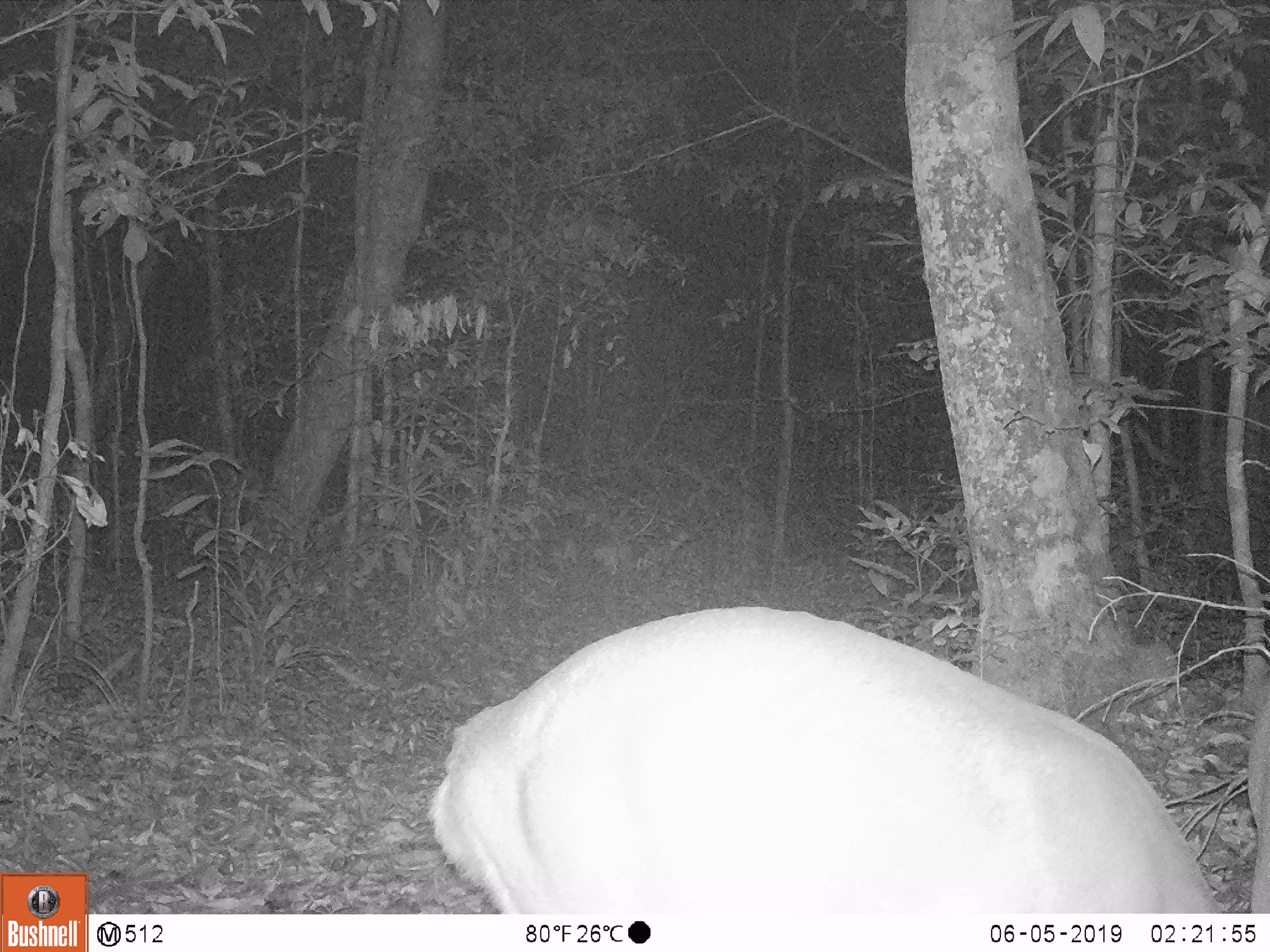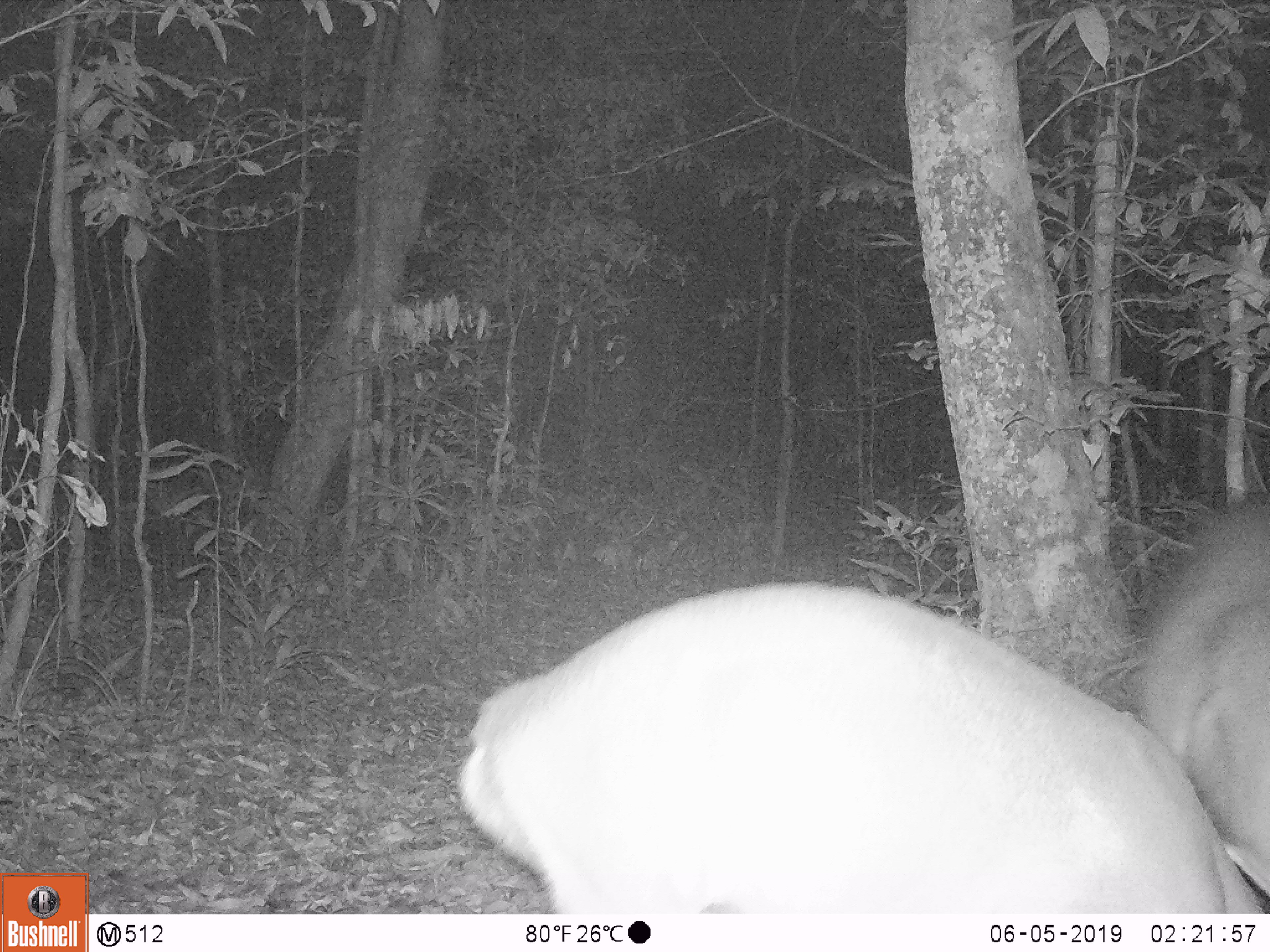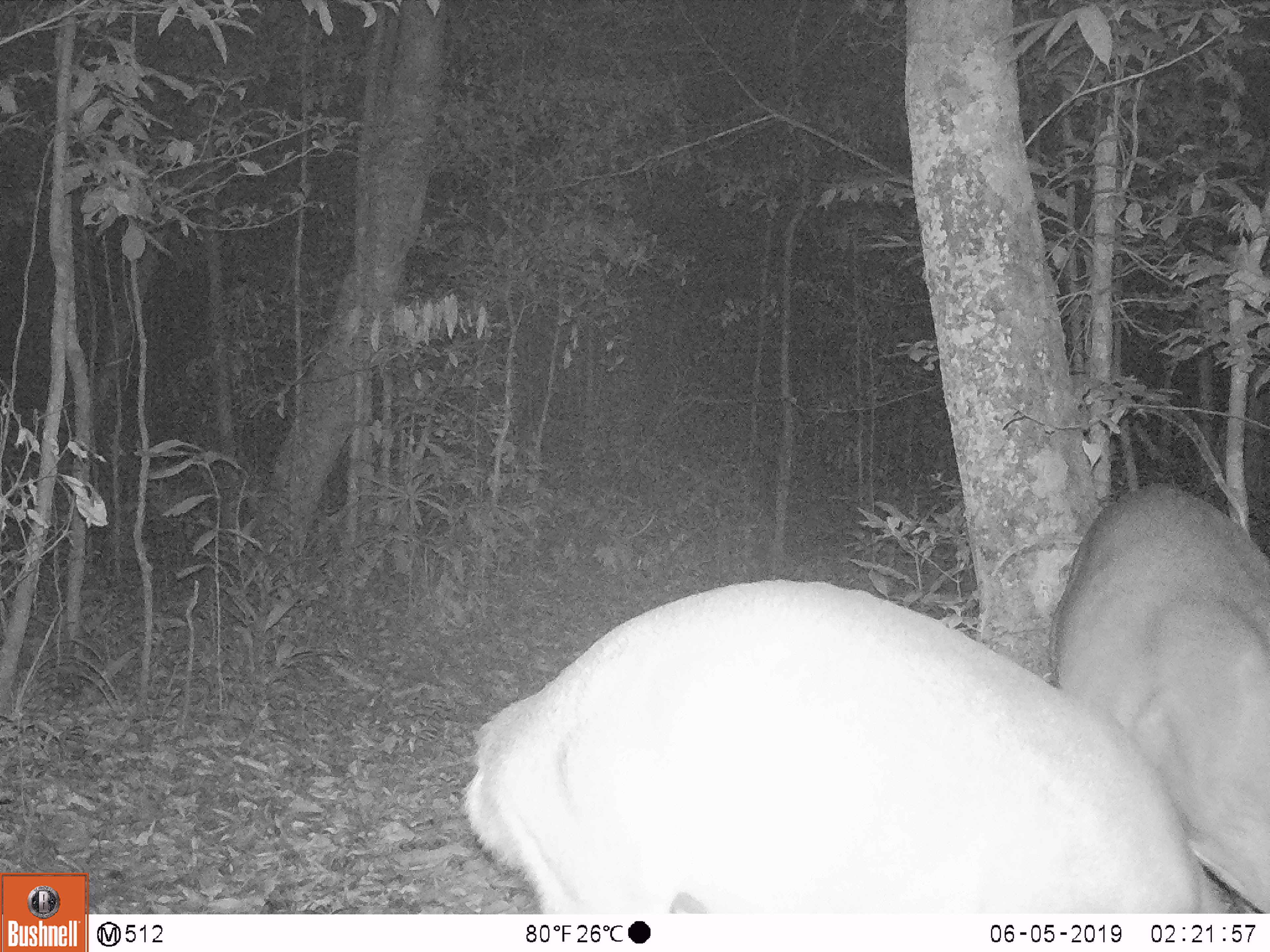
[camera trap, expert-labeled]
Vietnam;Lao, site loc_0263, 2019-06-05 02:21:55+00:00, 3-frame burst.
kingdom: Animalia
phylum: Chordata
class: Mammalia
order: Artiodactyla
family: Cervidae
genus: Muntiacus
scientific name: Muntiacus vuquangensis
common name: large-antlered muntjac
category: large antlered muntjac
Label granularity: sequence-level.